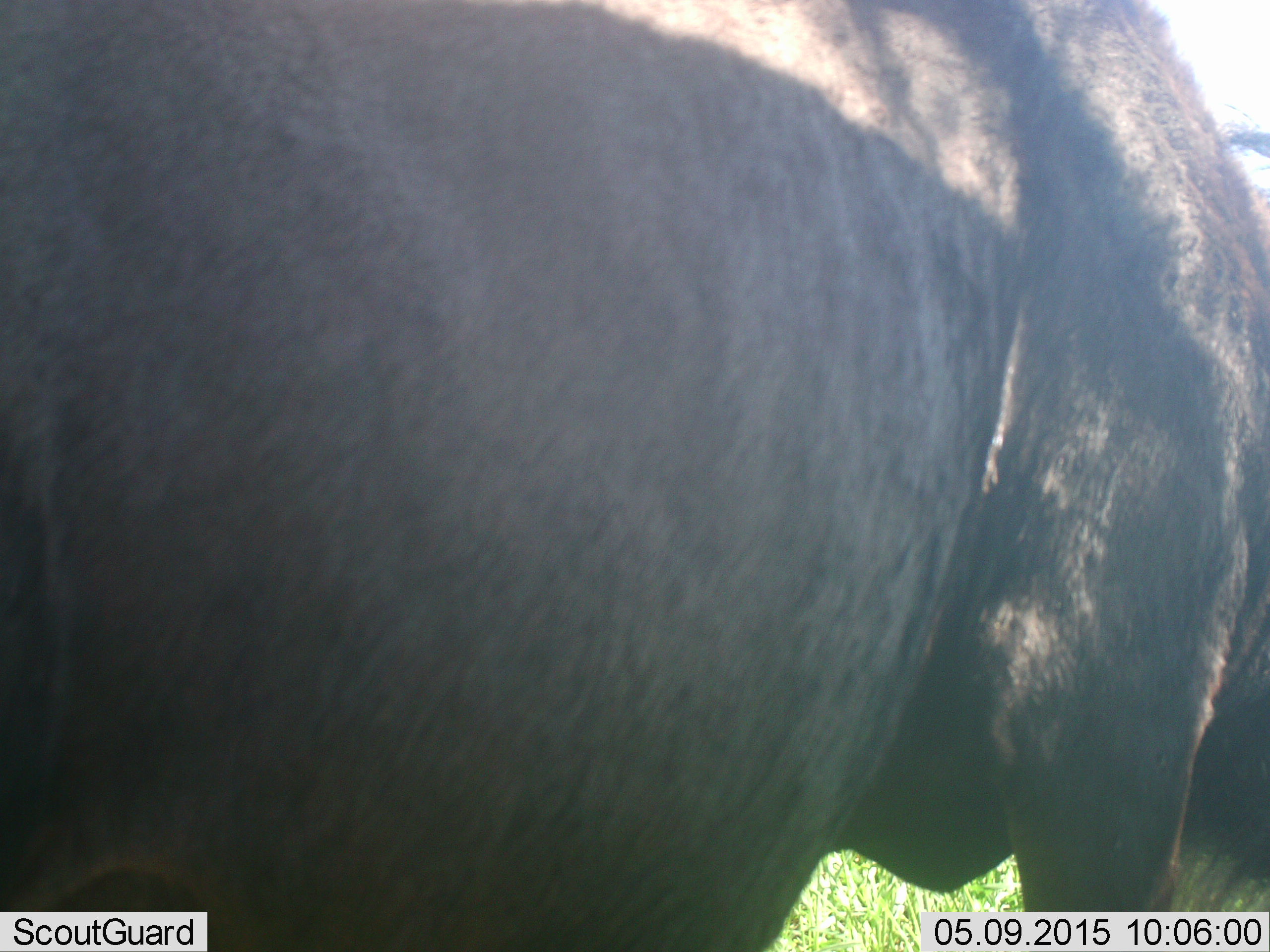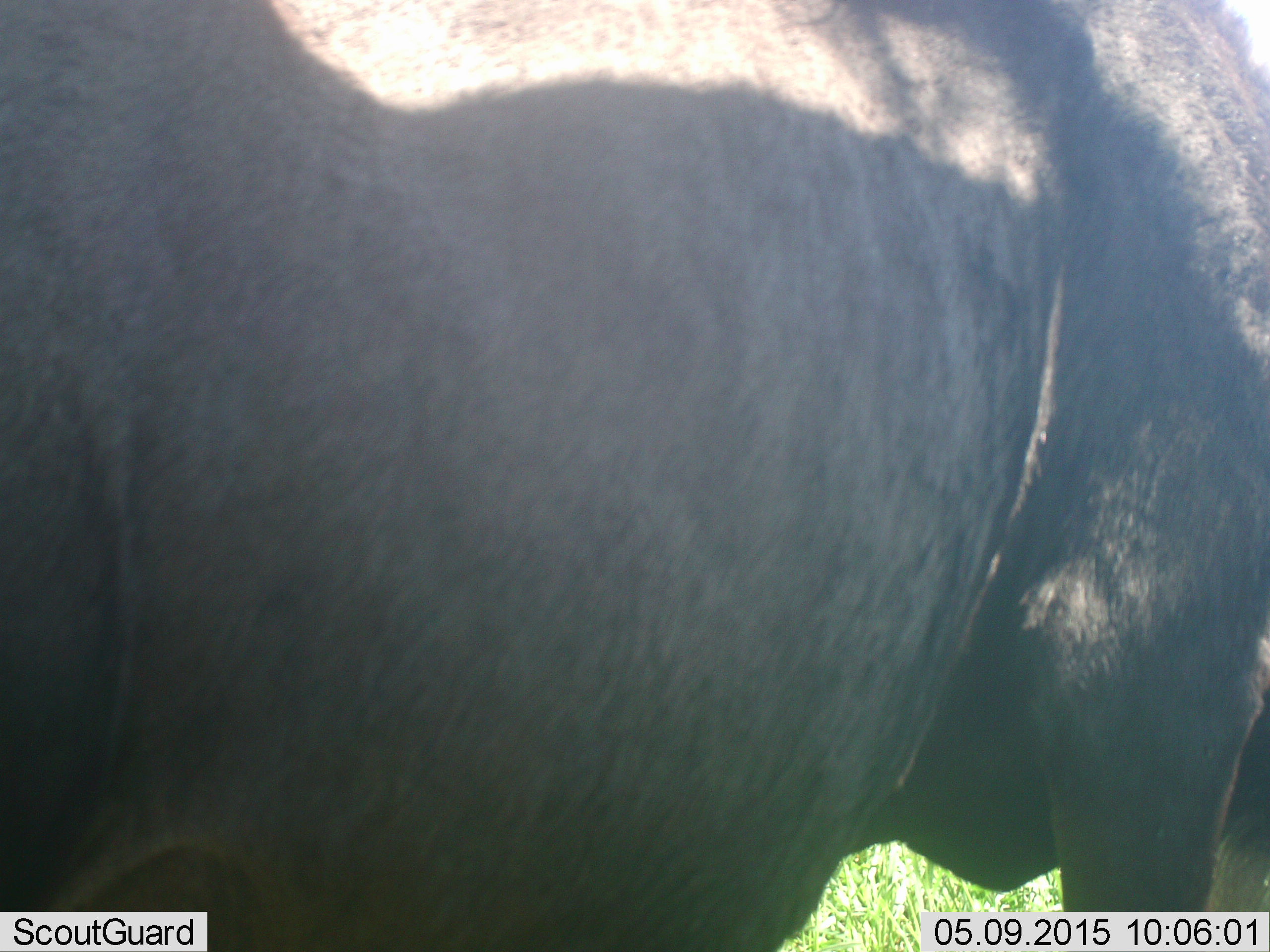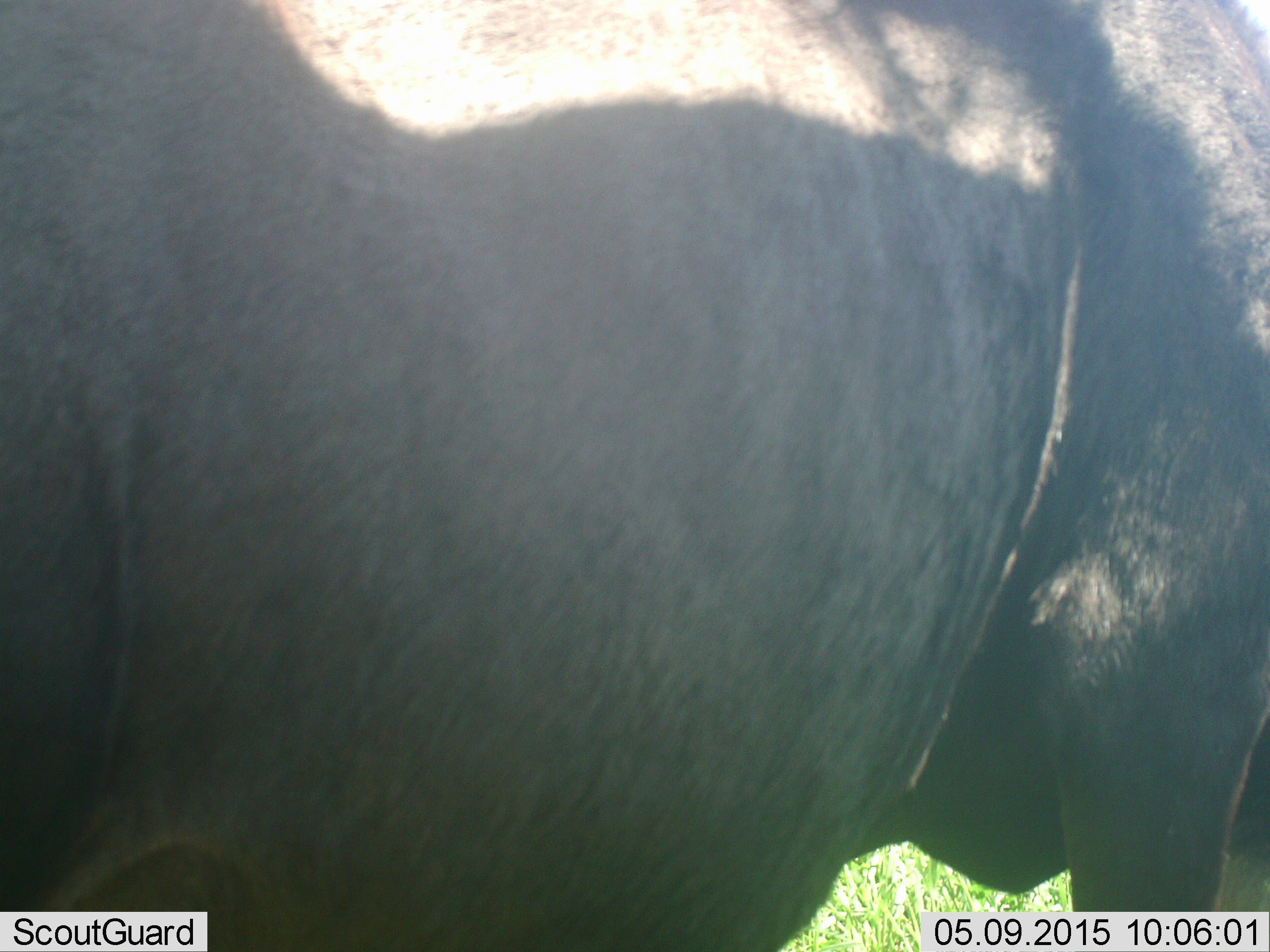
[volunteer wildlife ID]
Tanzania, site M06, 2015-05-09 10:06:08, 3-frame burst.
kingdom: Animalia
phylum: Chordata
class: Mammalia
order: Artiodactyla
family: Bovidae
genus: Connochaetes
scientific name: Connochaetes taurinus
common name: blue wildebeest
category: wildebeest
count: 1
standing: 100%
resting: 0%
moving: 0%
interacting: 0%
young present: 0%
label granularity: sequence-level